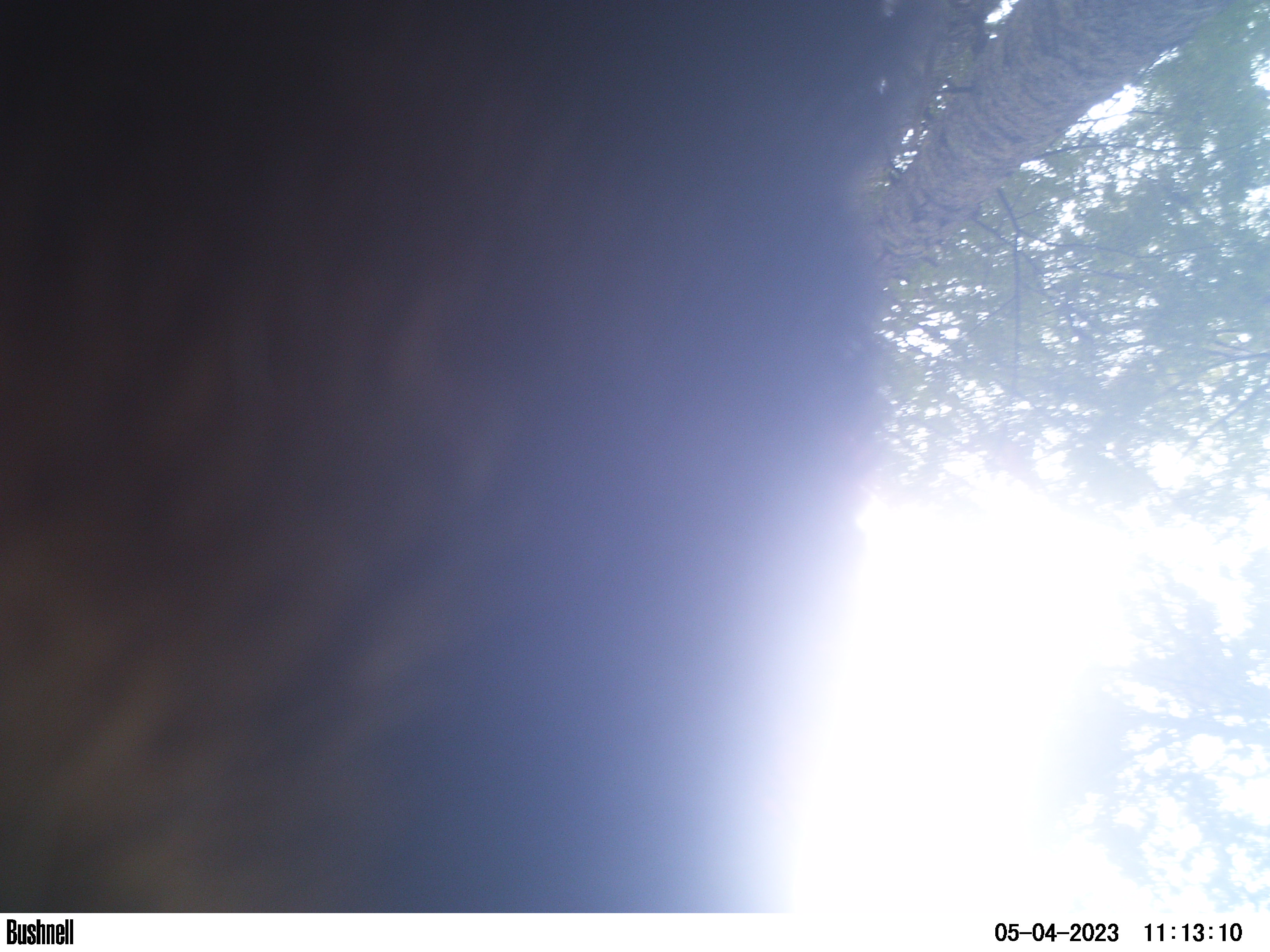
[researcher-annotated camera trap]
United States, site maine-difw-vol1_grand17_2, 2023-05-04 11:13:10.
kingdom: Animalia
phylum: Chordata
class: Mammalia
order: Carnivora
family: Ursidae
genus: Ursus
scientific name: Ursus americanus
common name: black bear